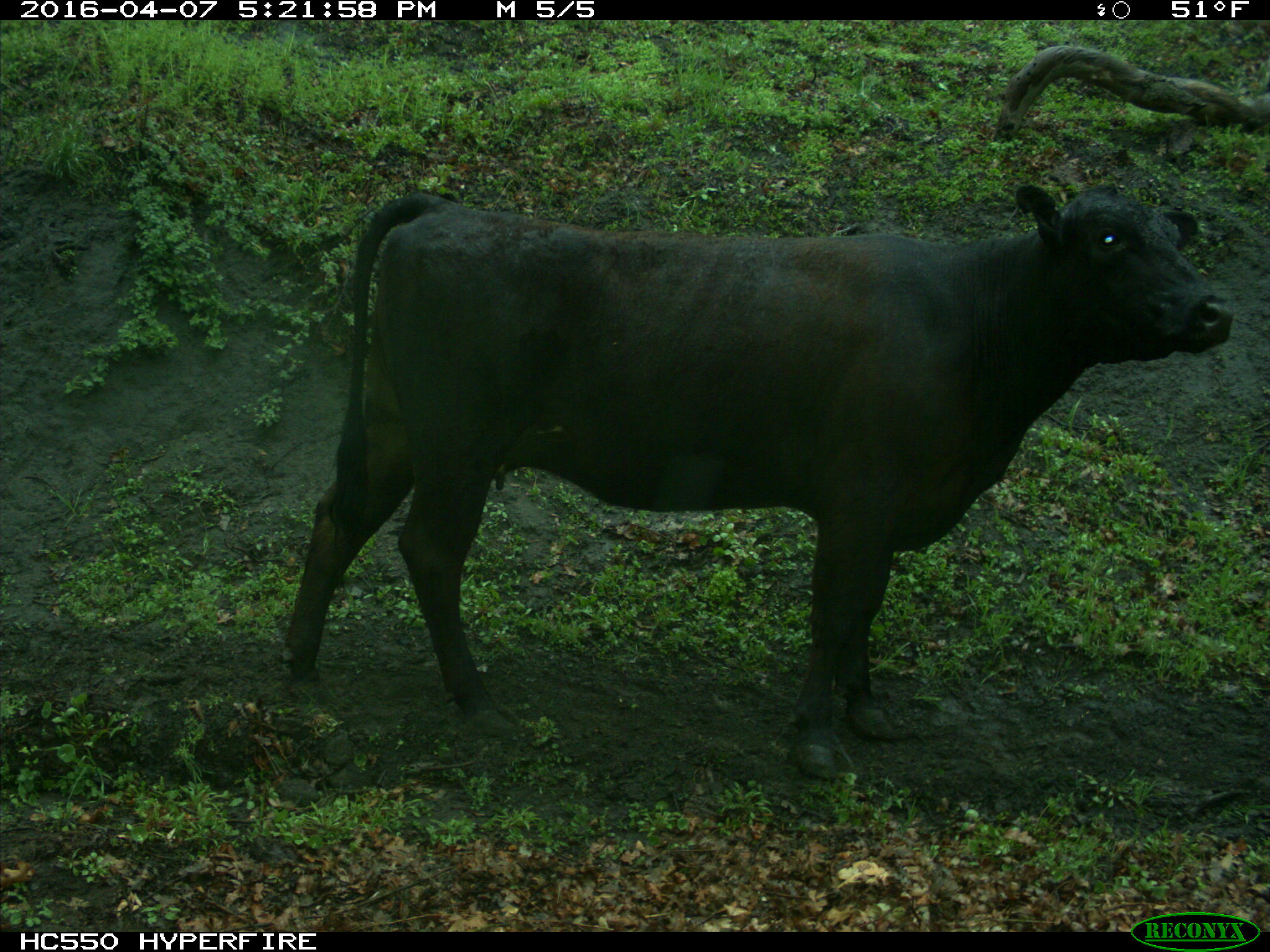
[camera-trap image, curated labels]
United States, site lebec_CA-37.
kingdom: Animalia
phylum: Chordata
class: Mammalia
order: Artiodactyla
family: Bovidae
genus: Bos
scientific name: Bos taurus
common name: domestic cow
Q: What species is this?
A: Bos taurus (domestic cow).